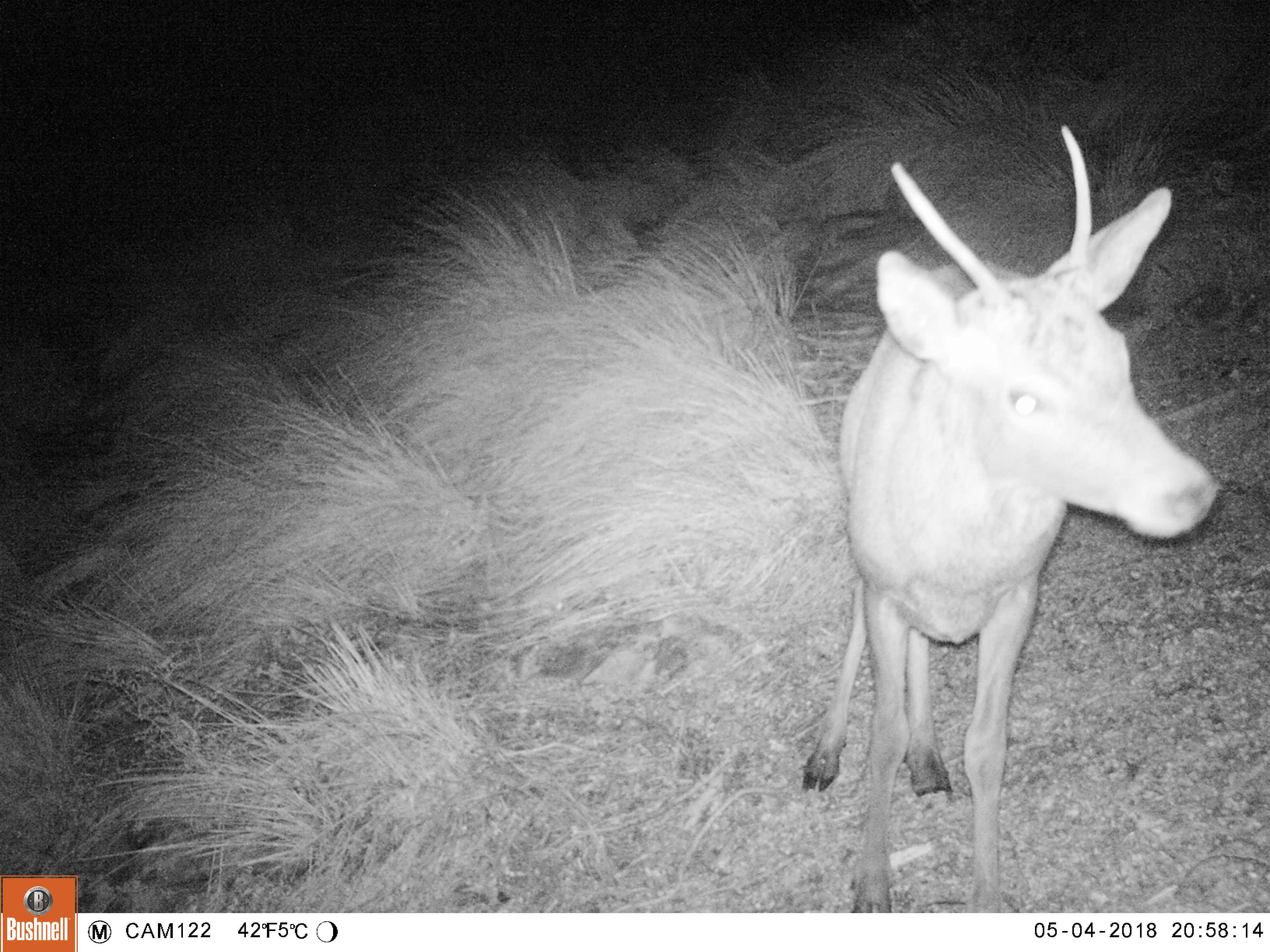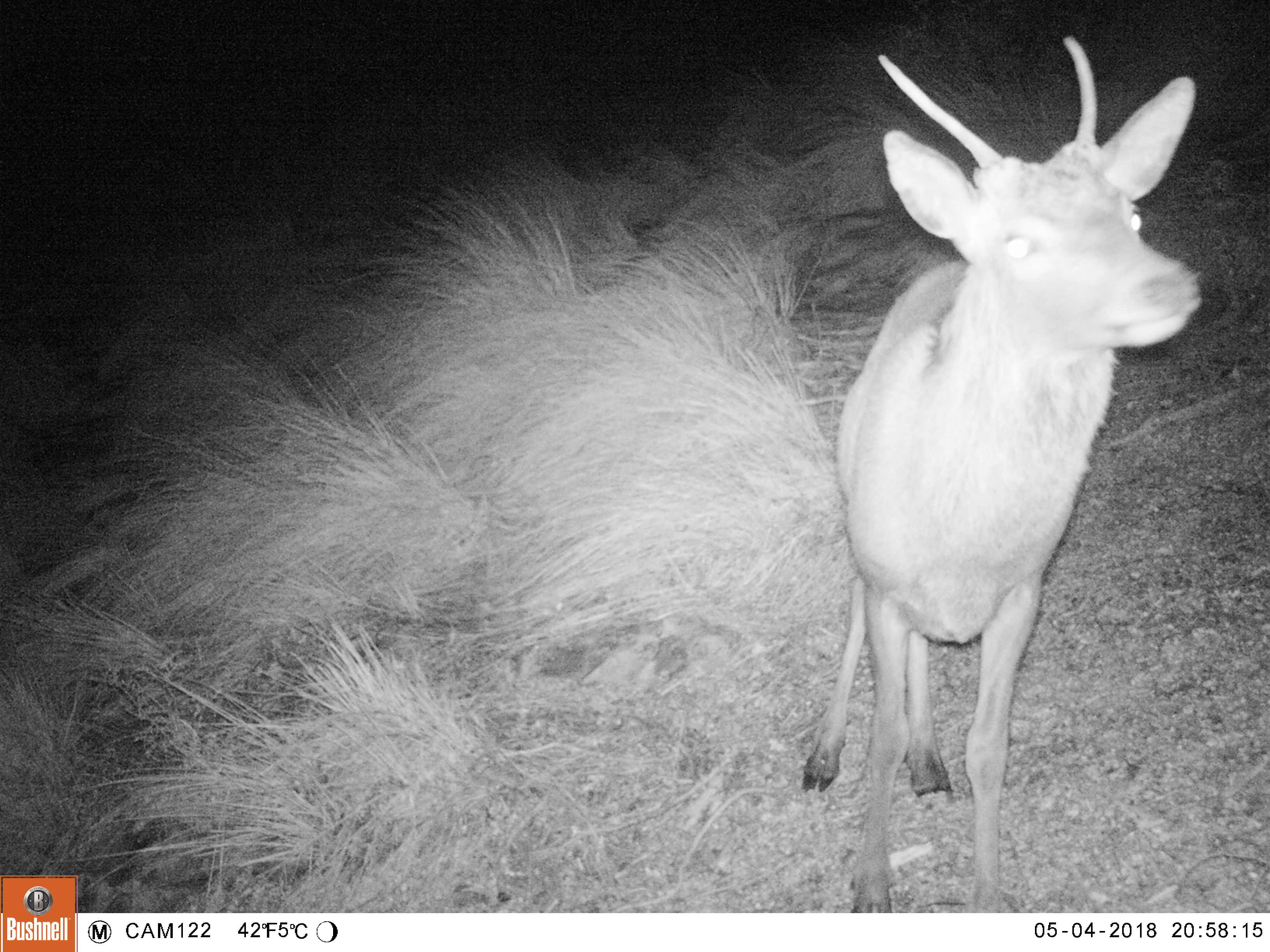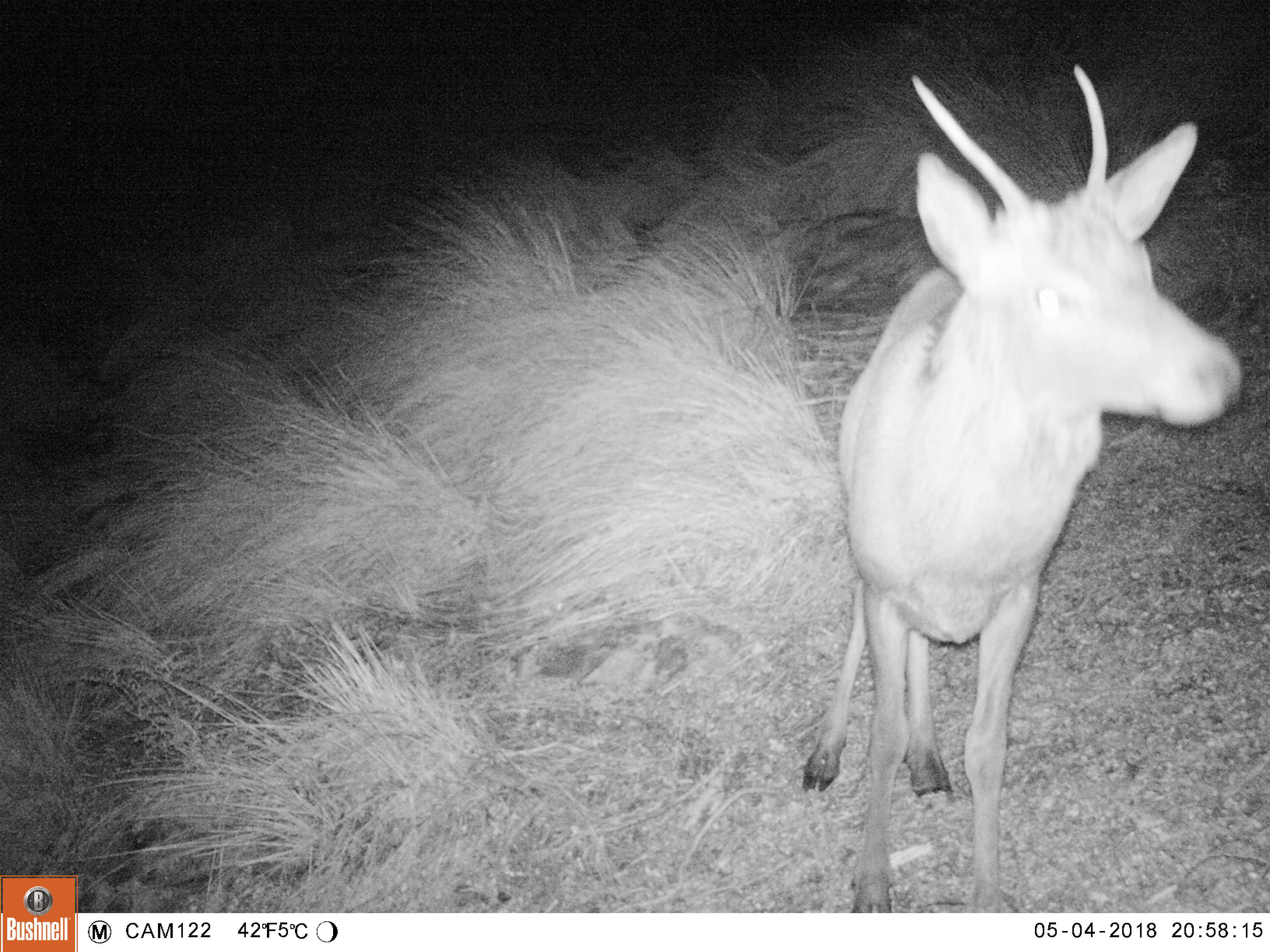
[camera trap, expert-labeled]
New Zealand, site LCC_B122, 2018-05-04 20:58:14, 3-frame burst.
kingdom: Animalia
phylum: Chordata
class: Mammalia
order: Artiodactyla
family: Cervidae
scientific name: Cervidae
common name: deer